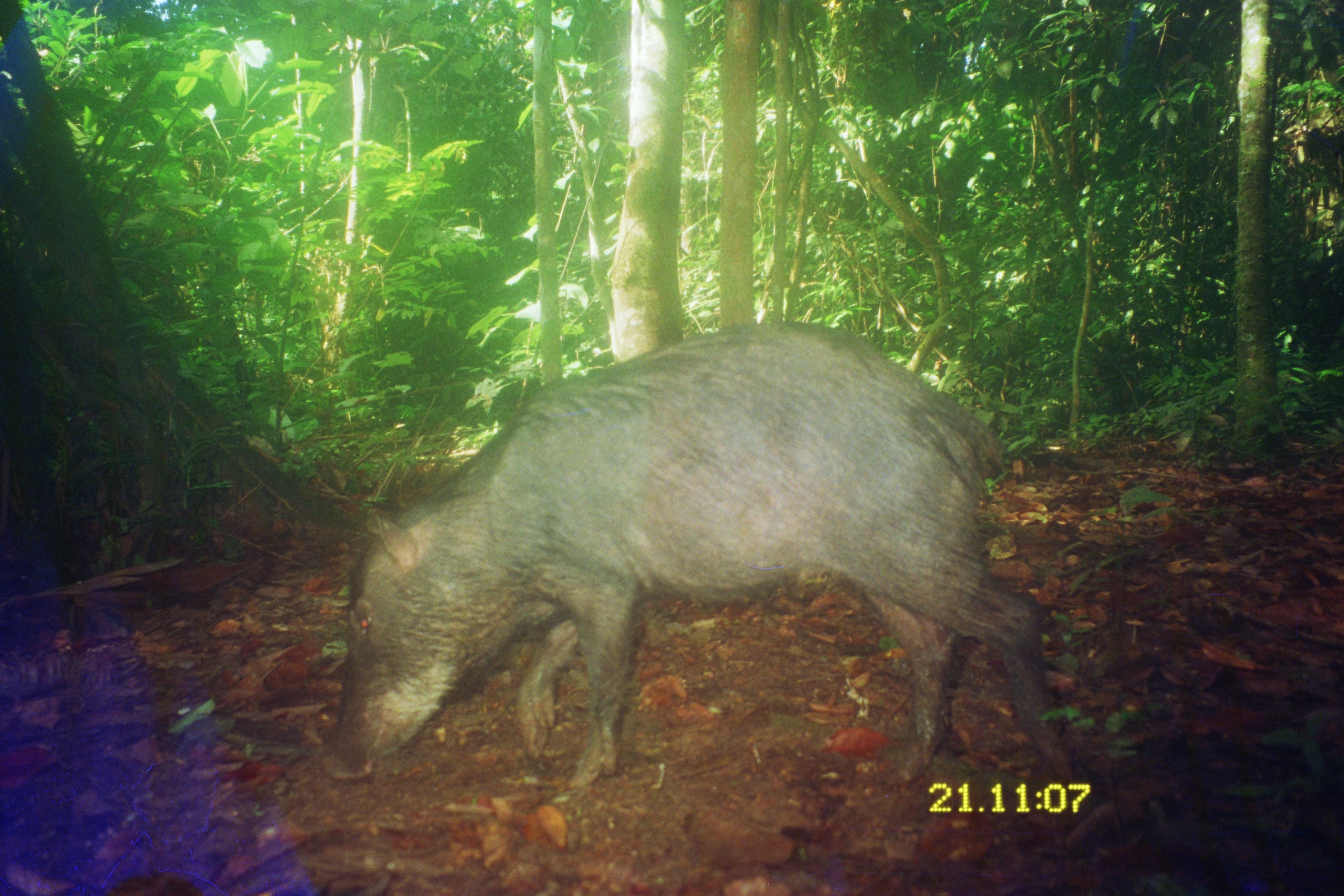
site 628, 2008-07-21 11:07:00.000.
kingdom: Animalia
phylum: Chordata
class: Mammalia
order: Artiodactyla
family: Tayassuidae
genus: Tayassu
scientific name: Tayassu pecari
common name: white-lipped peccary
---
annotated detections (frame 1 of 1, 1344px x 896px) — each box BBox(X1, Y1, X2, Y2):
tayassu pecari: BBox(321, 319, 1098, 801)